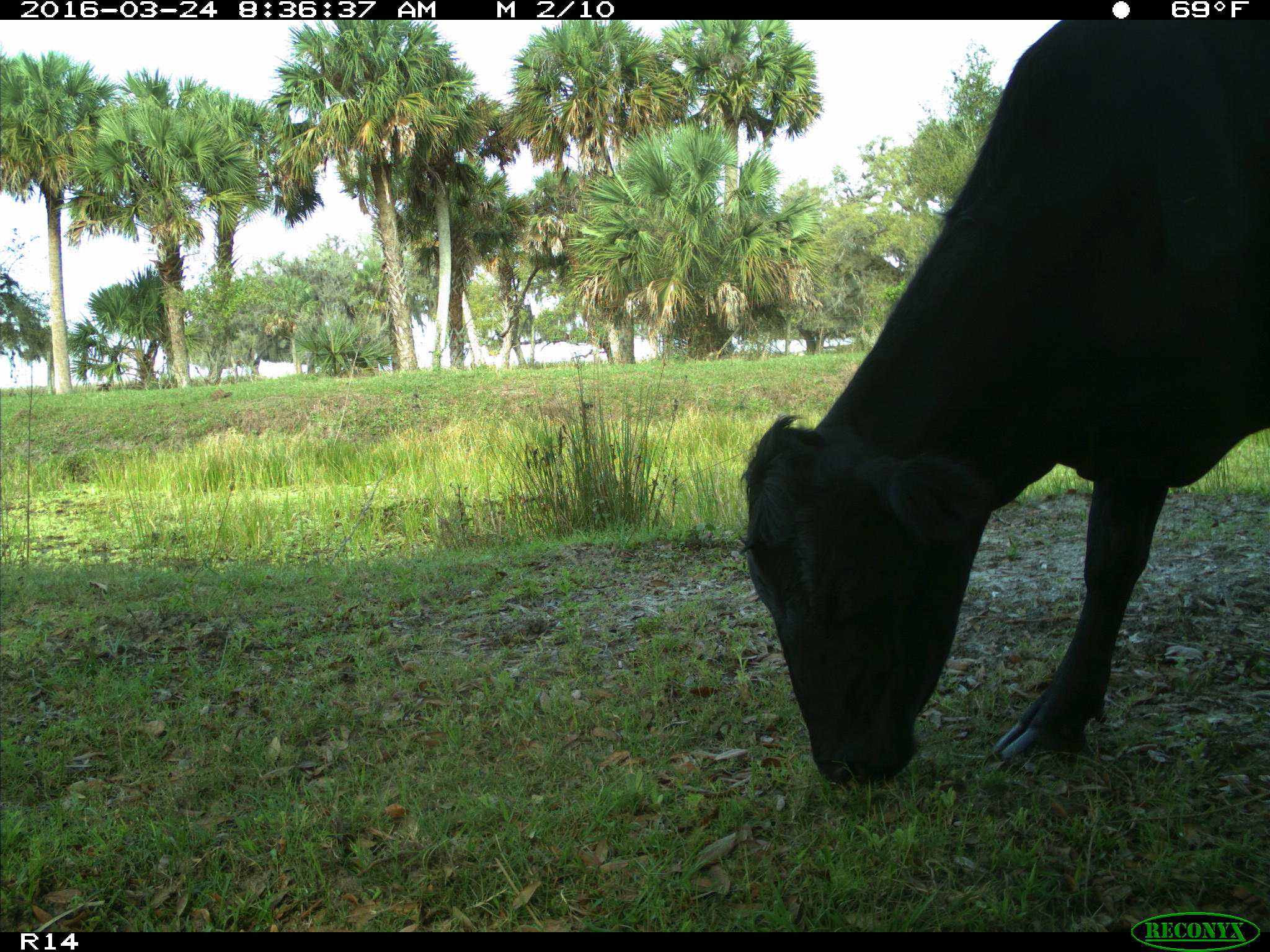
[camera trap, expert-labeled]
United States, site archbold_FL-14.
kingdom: Animalia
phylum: Chordata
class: Mammalia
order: Artiodactyla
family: Bovidae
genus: Bos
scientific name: Bos taurus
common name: domestic cow